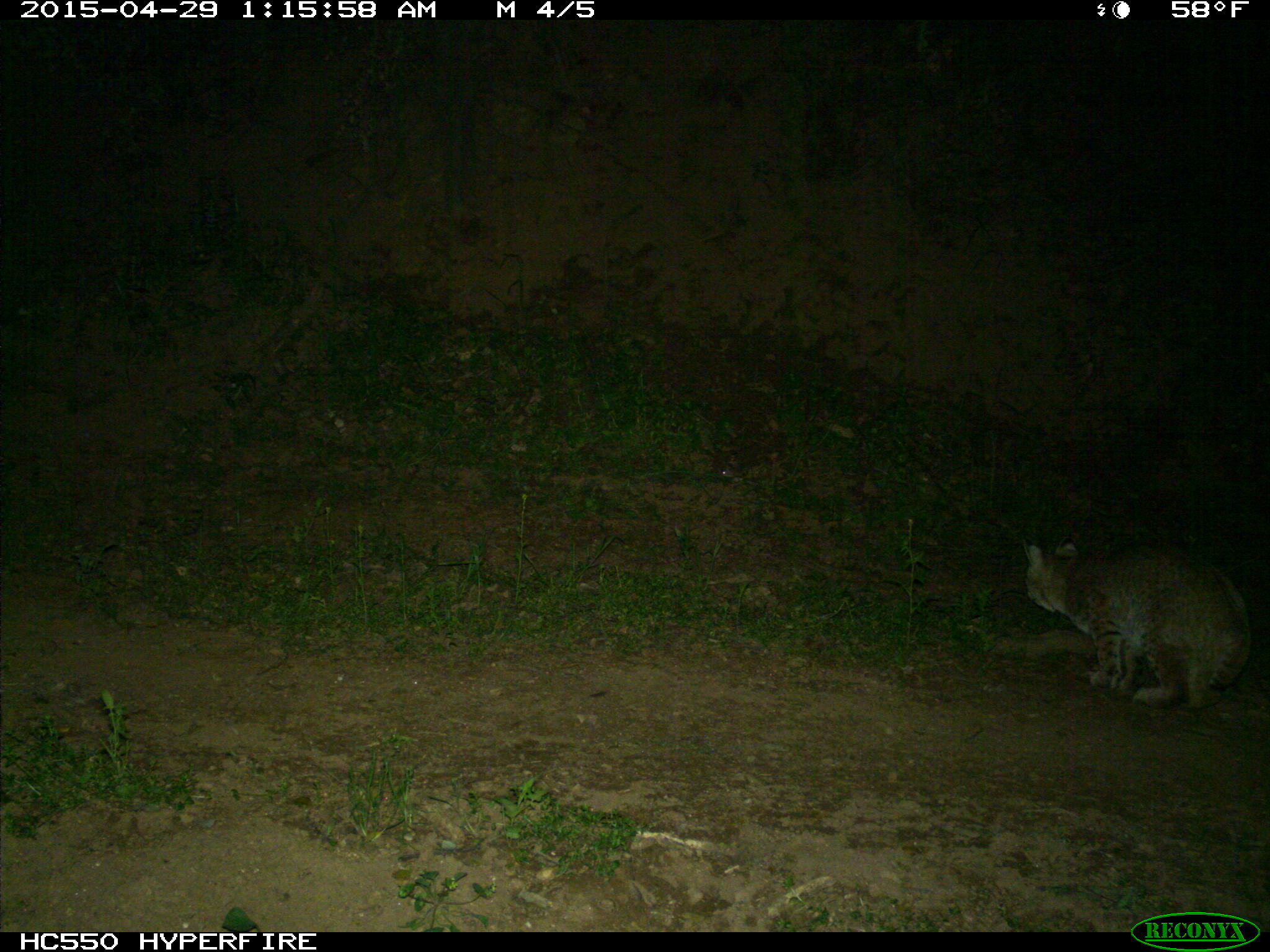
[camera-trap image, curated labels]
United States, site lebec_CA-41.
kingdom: Animalia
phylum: Chordata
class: Mammalia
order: Carnivora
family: Felidae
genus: Lynx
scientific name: Lynx rufus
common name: bobcat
Lynx rufus (bobcat).